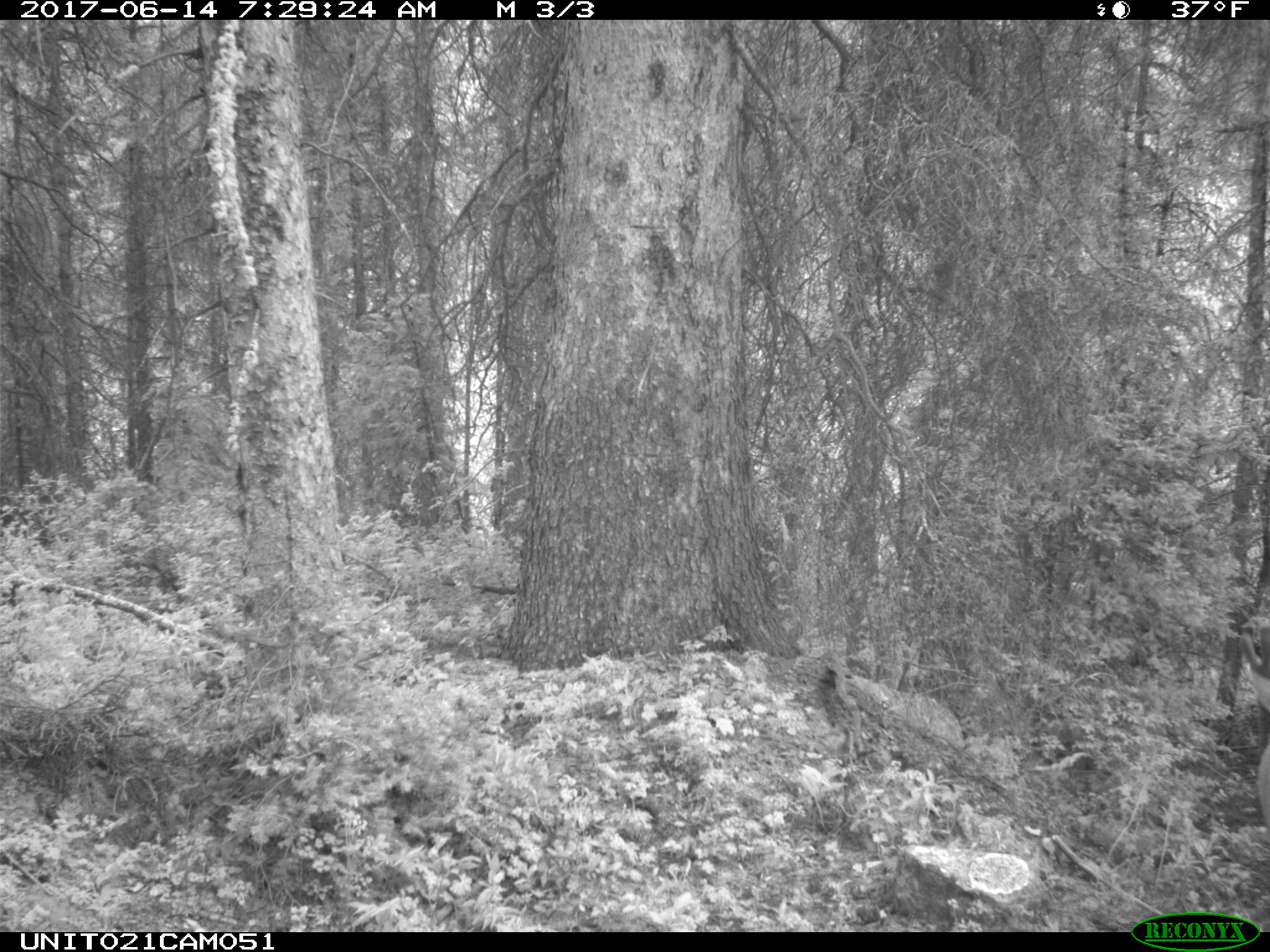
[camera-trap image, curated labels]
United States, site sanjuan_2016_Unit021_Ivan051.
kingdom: Animalia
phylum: Chordata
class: Mammalia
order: Artiodactyla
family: Cervidae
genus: Cervus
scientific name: Cervus elaphus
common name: red deer